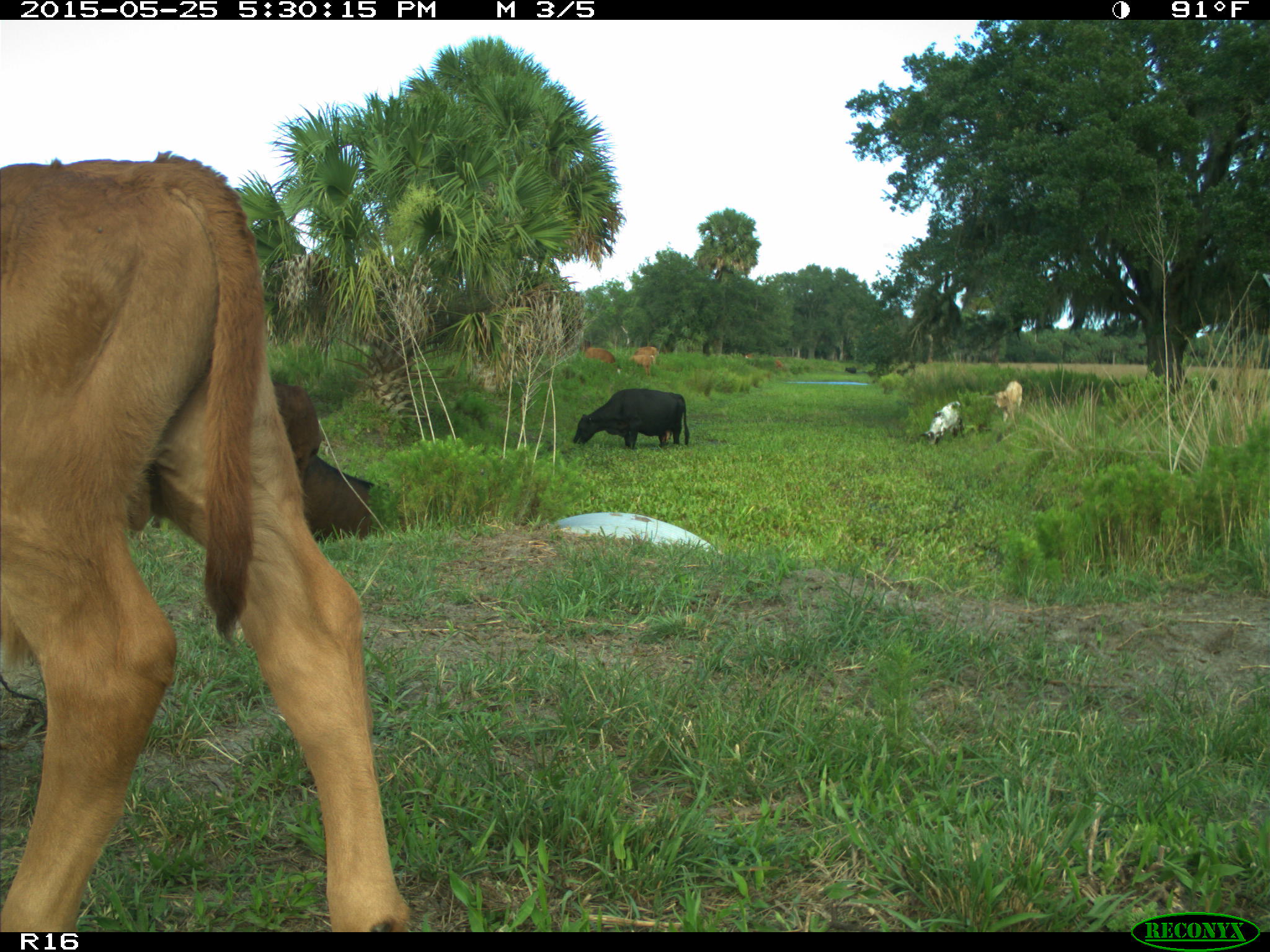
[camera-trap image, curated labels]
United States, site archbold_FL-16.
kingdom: Animalia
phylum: Chordata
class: Mammalia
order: Artiodactyla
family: Bovidae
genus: Bos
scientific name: Bos taurus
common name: domestic cow